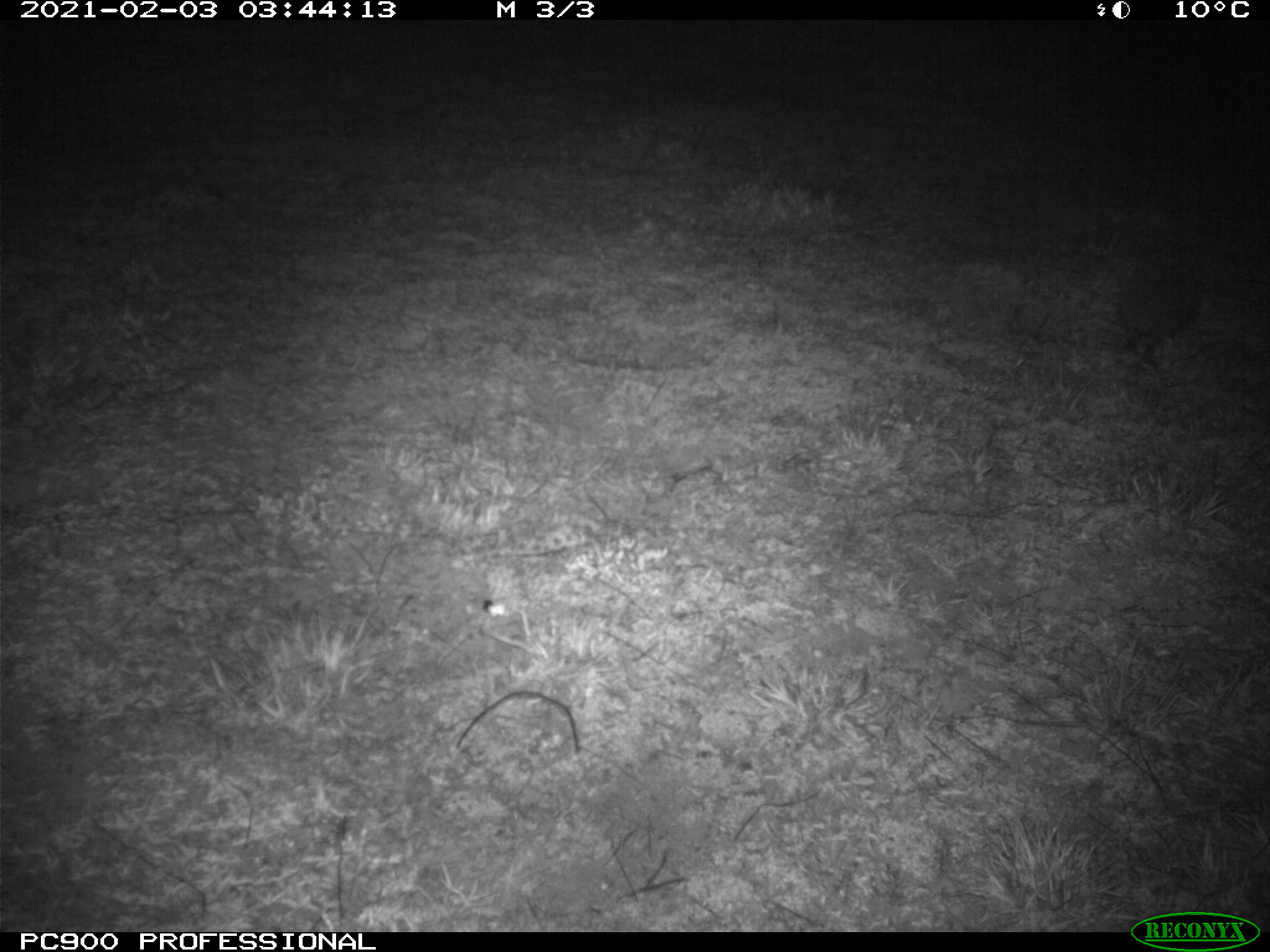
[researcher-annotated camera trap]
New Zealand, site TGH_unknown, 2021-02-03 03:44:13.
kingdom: Animalia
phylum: Chordata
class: Mammalia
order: Eulipotyphla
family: Erinaceidae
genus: Erinaceus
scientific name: Erinaceus europaeus europaeus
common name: european hedgehog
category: hedgehog